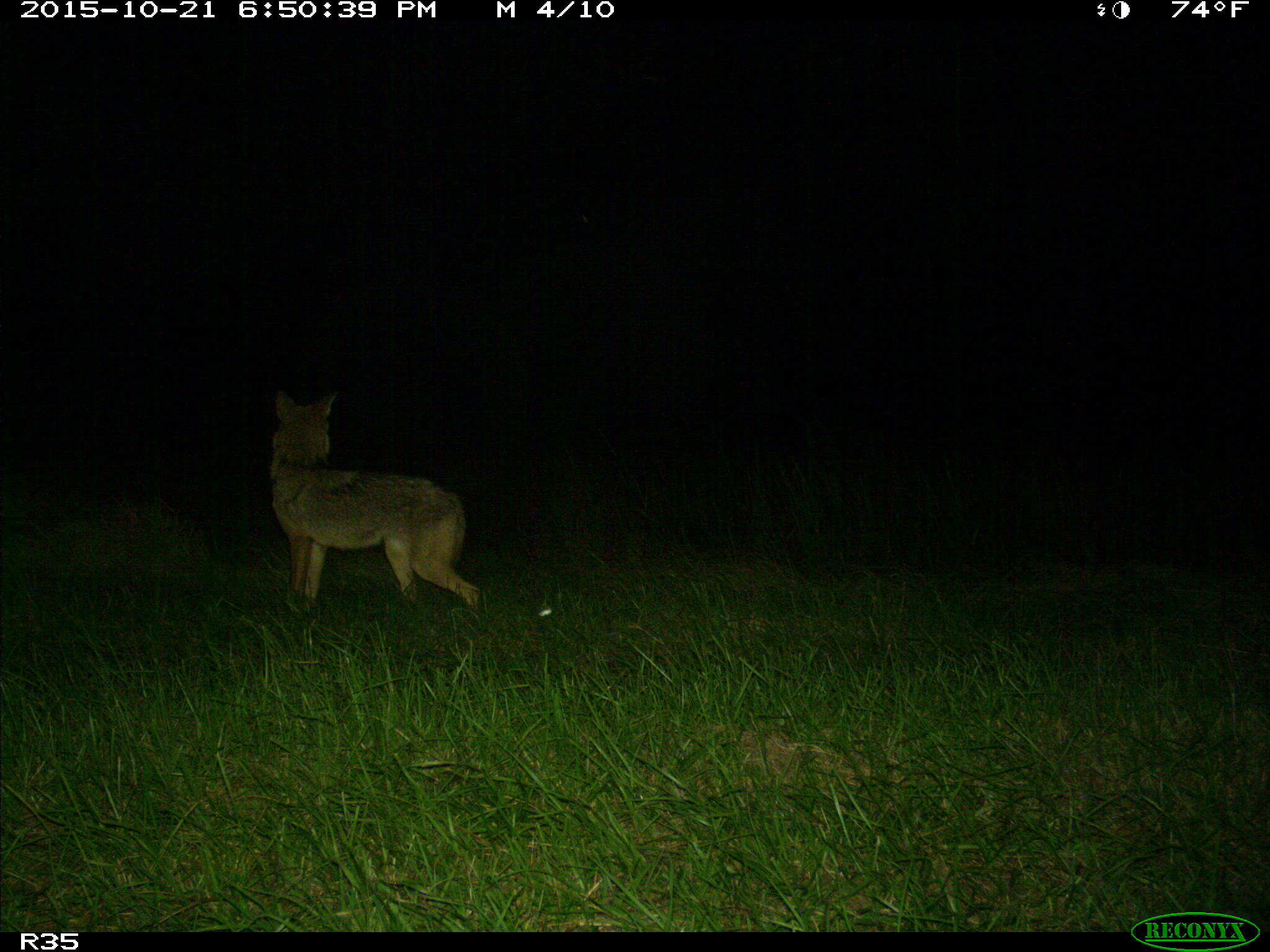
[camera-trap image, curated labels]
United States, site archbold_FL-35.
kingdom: Animalia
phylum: Chordata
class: Mammalia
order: Carnivora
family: Canidae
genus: Canis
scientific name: Canis latrans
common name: coyote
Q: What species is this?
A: Canis latrans (coyote).